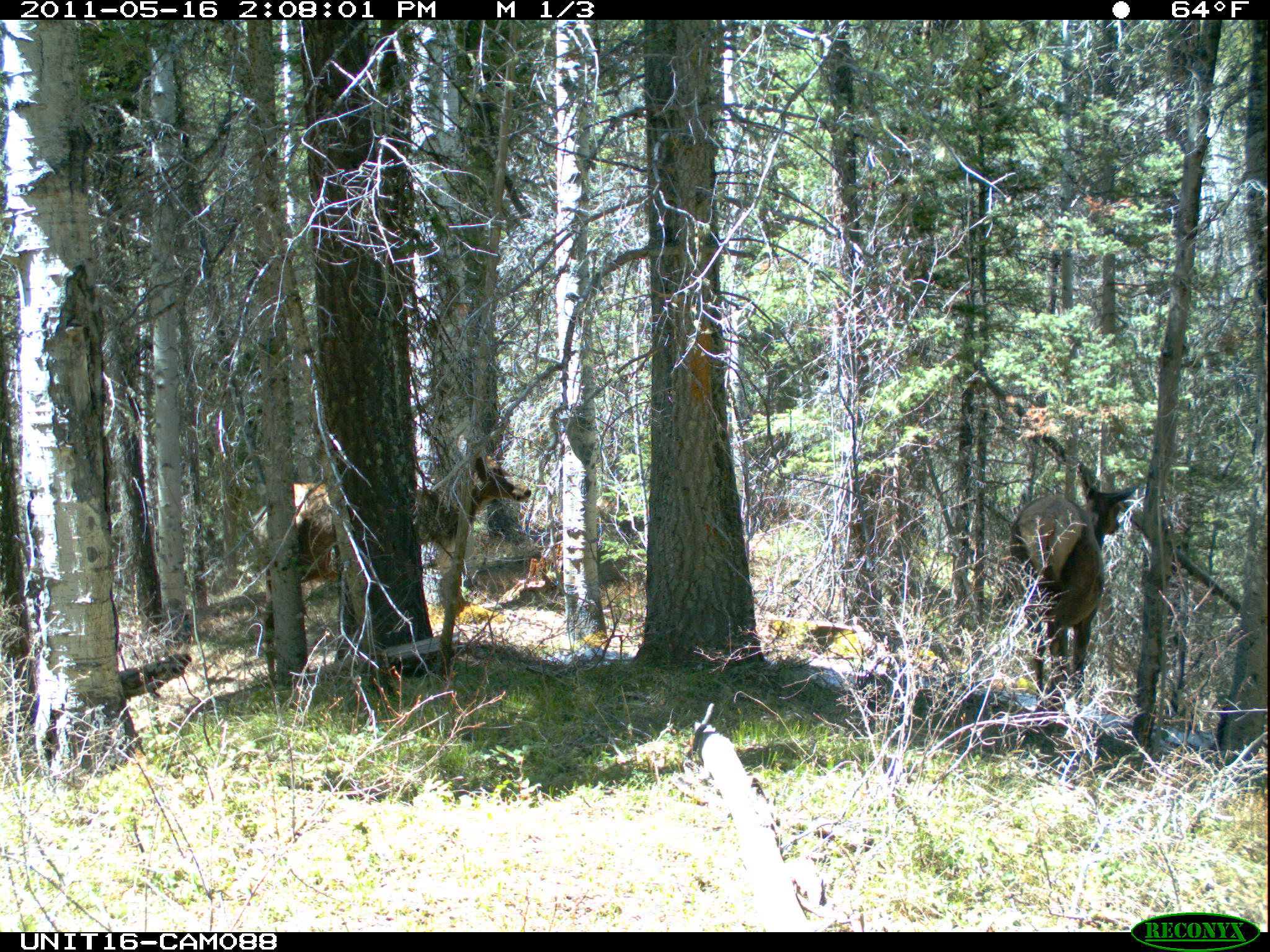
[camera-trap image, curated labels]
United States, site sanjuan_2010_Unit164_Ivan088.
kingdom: Animalia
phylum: Chordata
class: Mammalia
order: Artiodactyla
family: Cervidae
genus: Cervus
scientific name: Cervus elaphus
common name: red deer